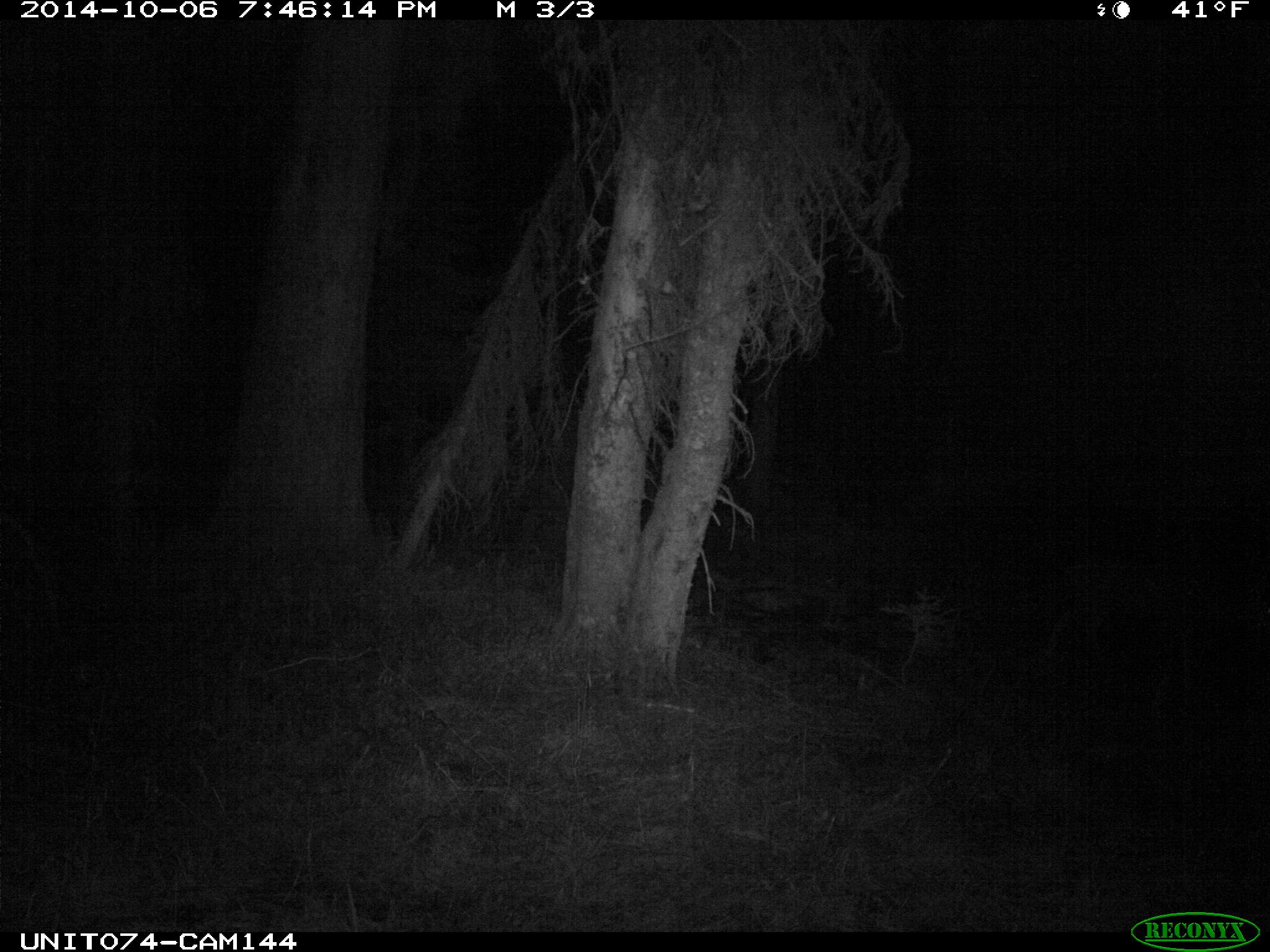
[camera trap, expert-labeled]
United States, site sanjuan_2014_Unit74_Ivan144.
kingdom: Animalia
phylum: Chordata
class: Mammalia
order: Artiodactyla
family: Cervidae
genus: Odocoileus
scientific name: Odocoileus hemionus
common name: mule deer